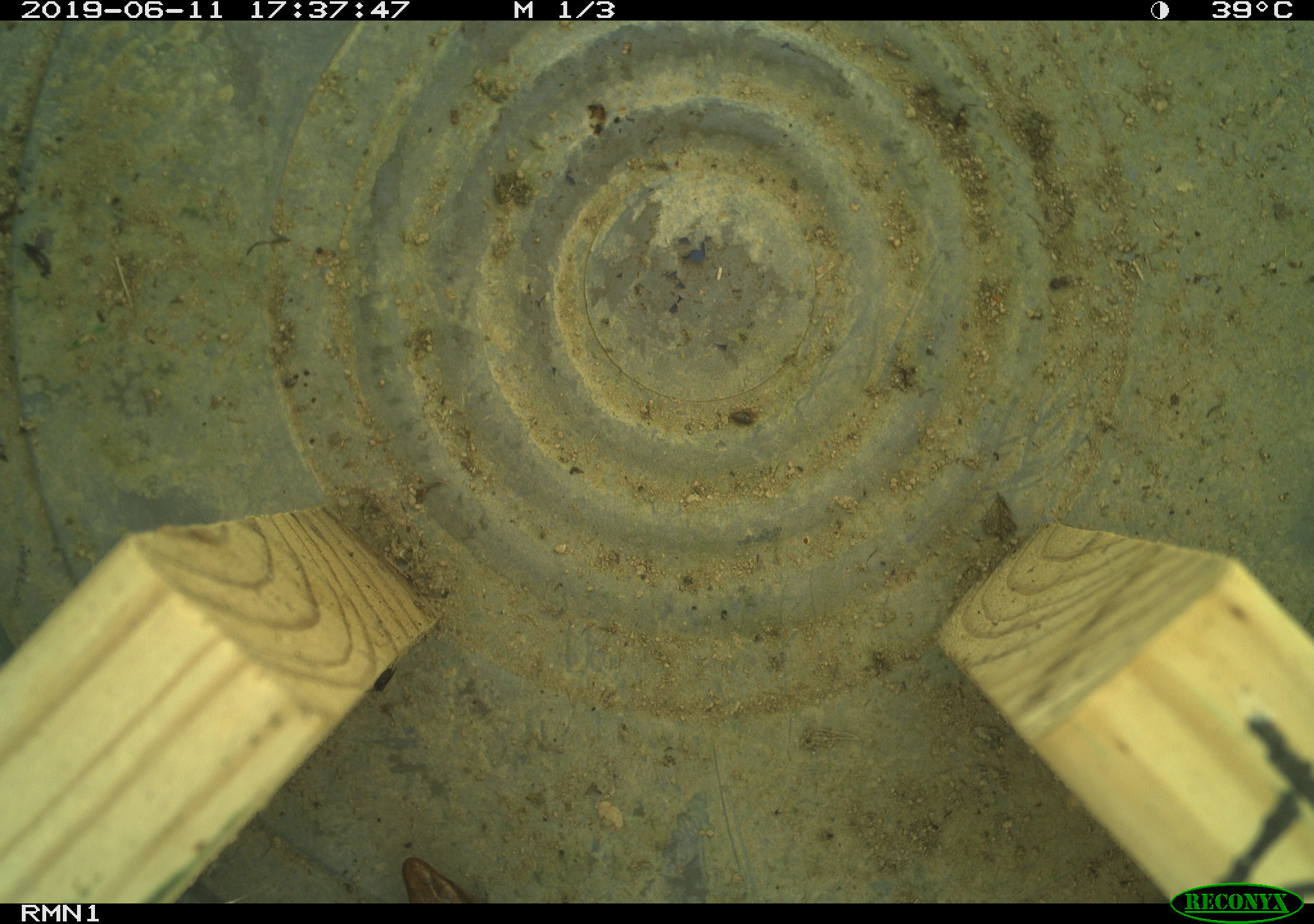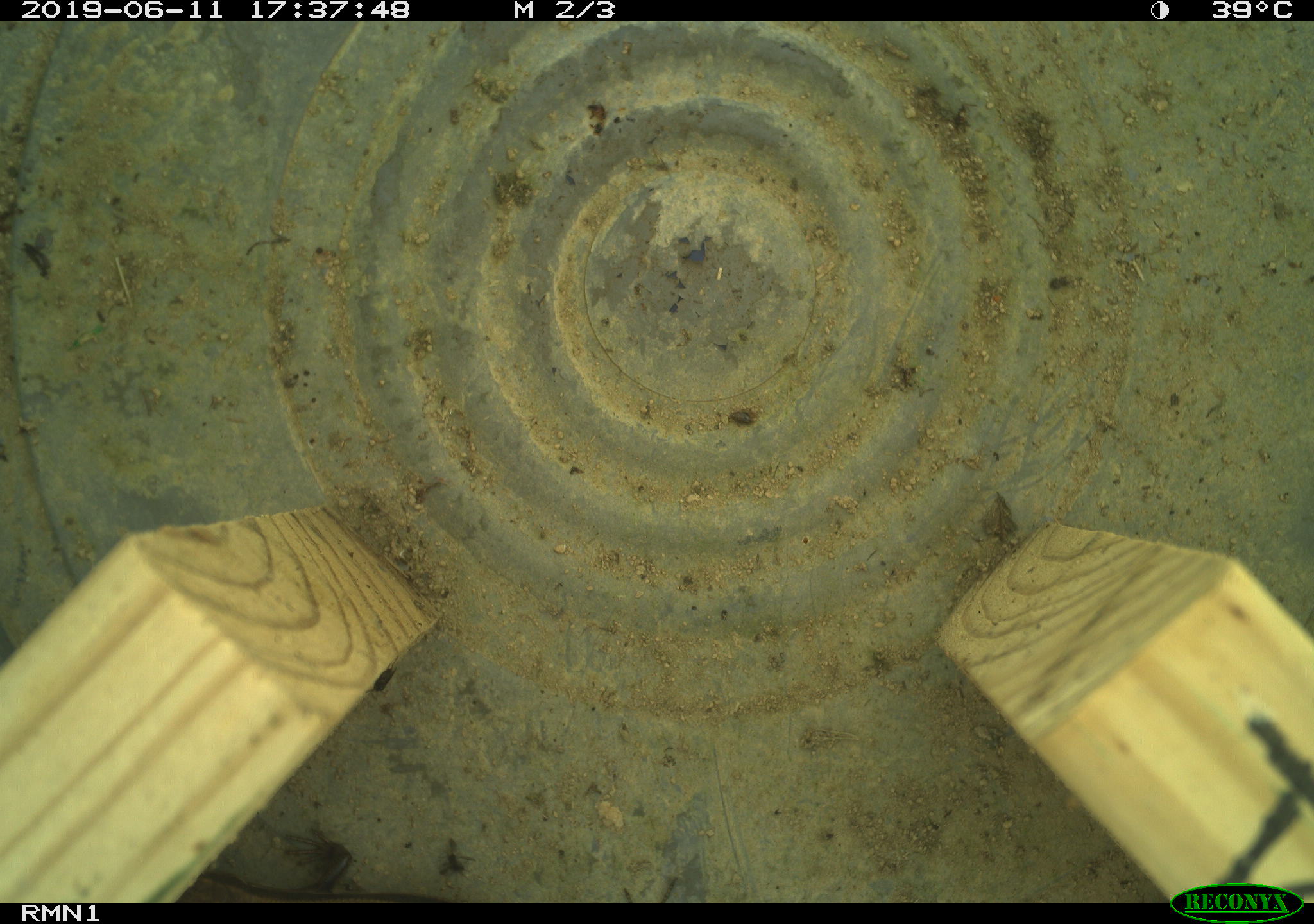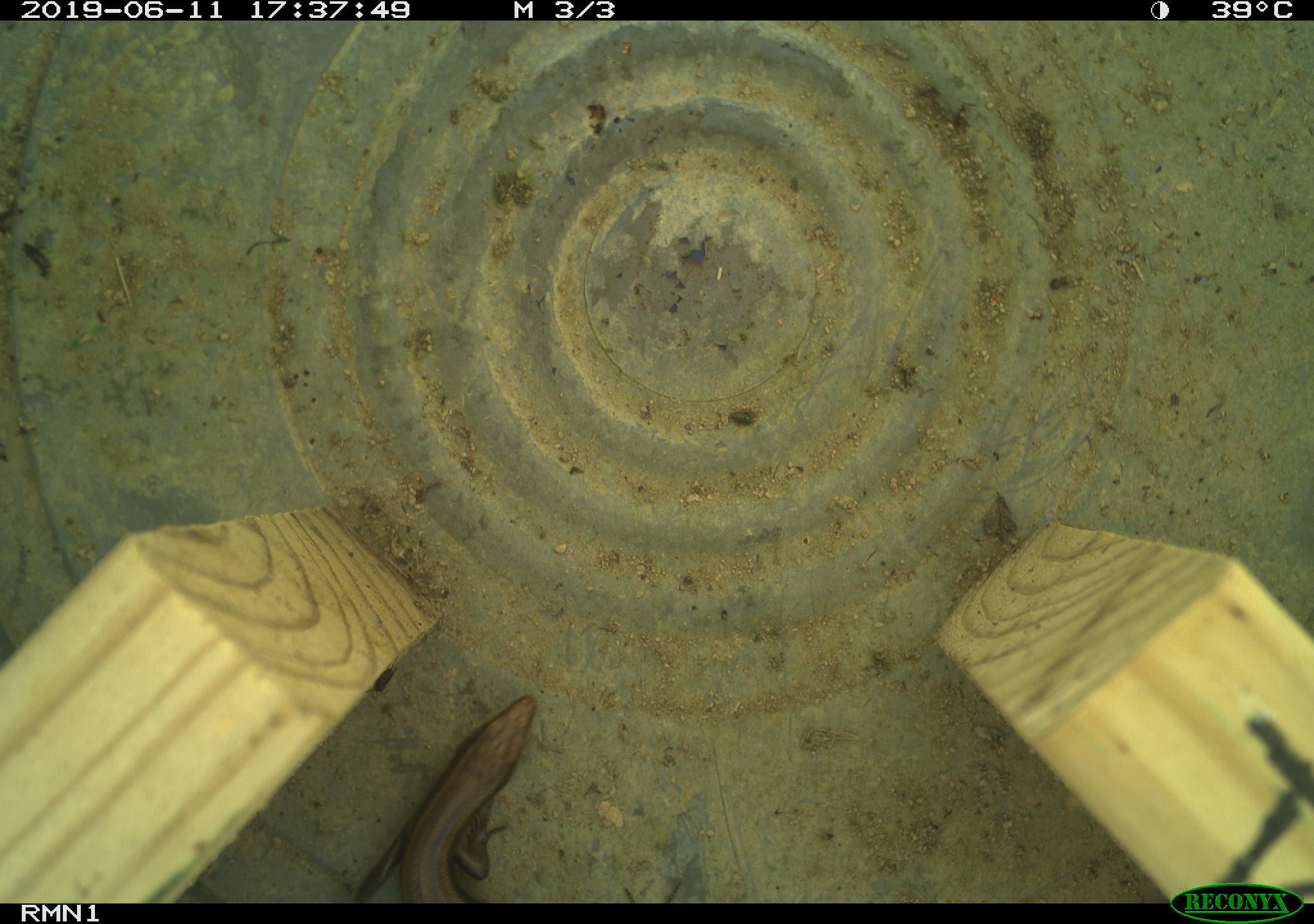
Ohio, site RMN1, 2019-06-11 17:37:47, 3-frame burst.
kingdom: Animalia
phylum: Chordata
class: Reptilia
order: Squamata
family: Scincidae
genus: Plestiodon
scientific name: Plestiodon fasciatus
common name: common five-lined skink